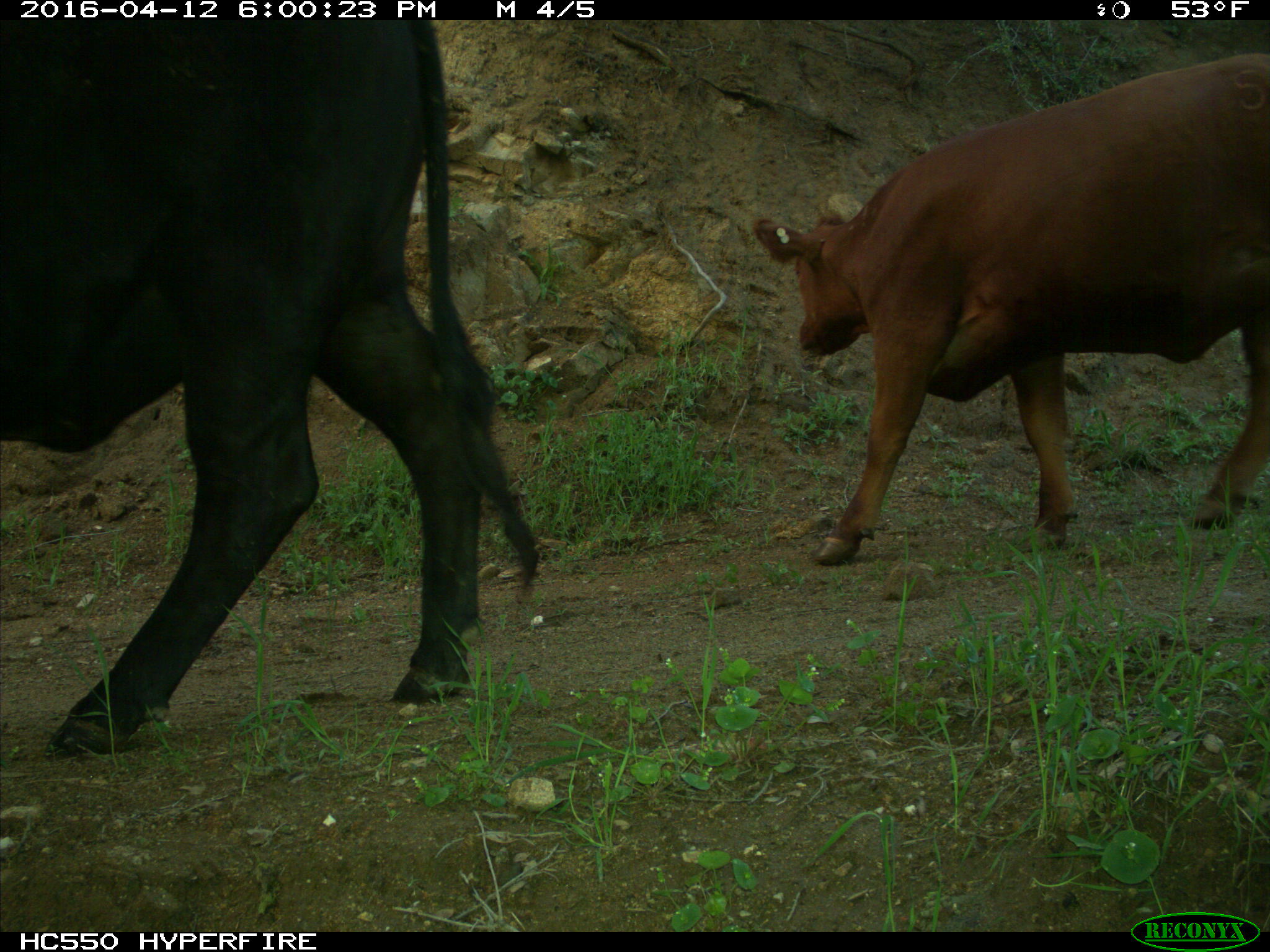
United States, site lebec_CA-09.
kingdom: Animalia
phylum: Chordata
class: Mammalia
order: Artiodactyla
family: Bovidae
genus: Bos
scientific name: Bos taurus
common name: domestic cow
Bos taurus (domestic cow).